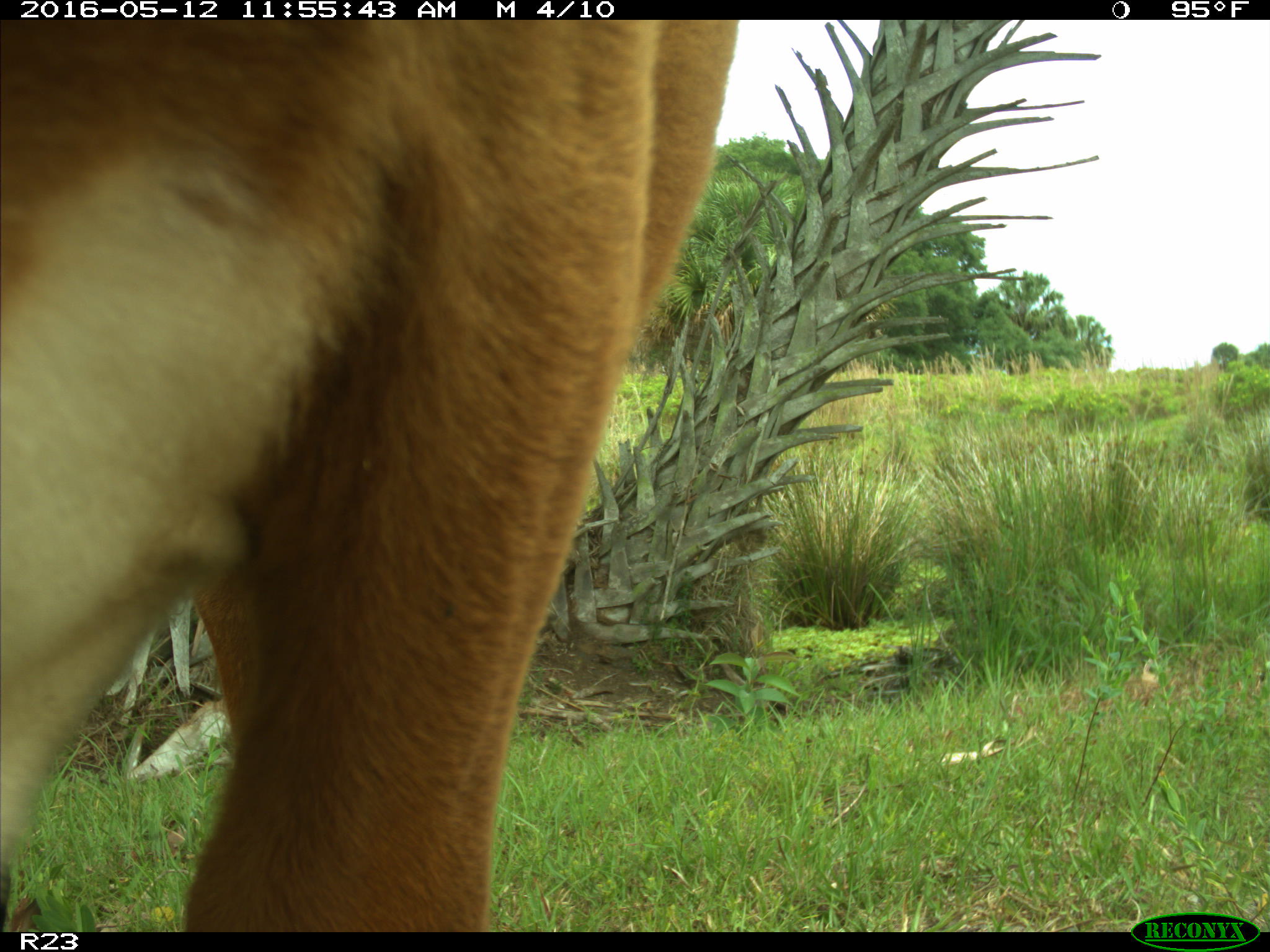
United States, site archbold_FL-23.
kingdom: Animalia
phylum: Chordata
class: Mammalia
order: Artiodactyla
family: Bovidae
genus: Bos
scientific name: Bos taurus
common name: domestic cow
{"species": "Bos taurus (domestic cow)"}